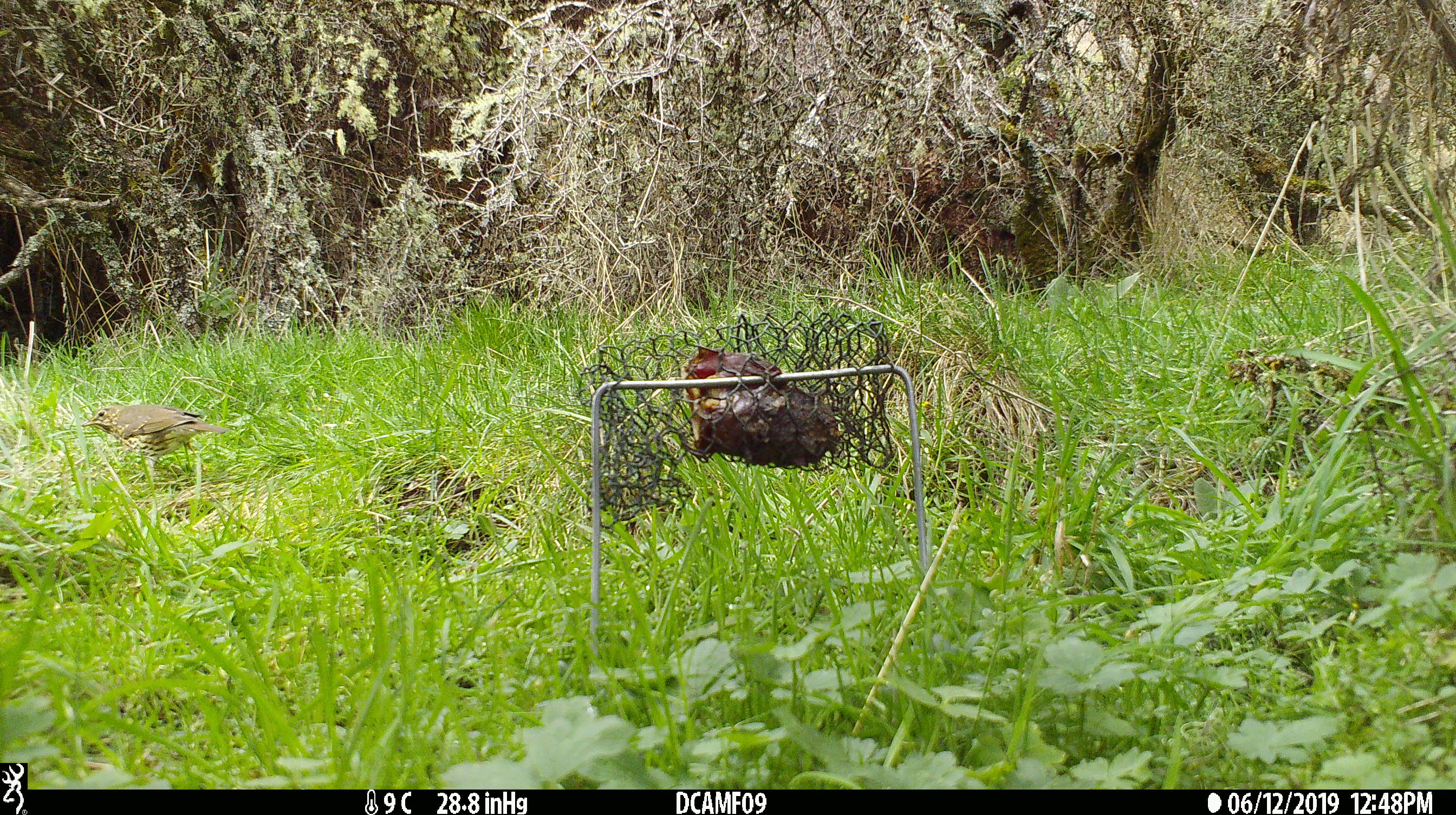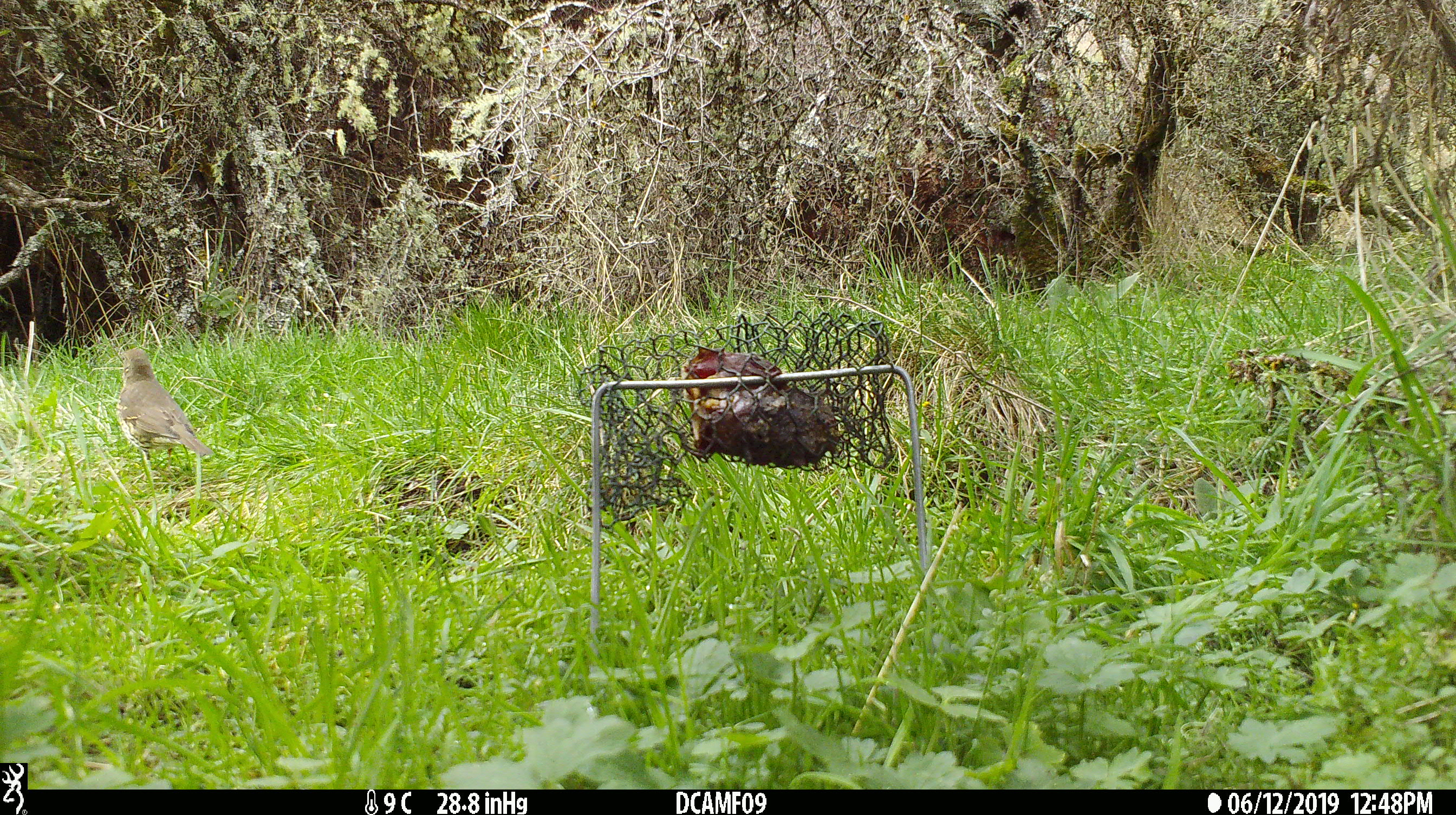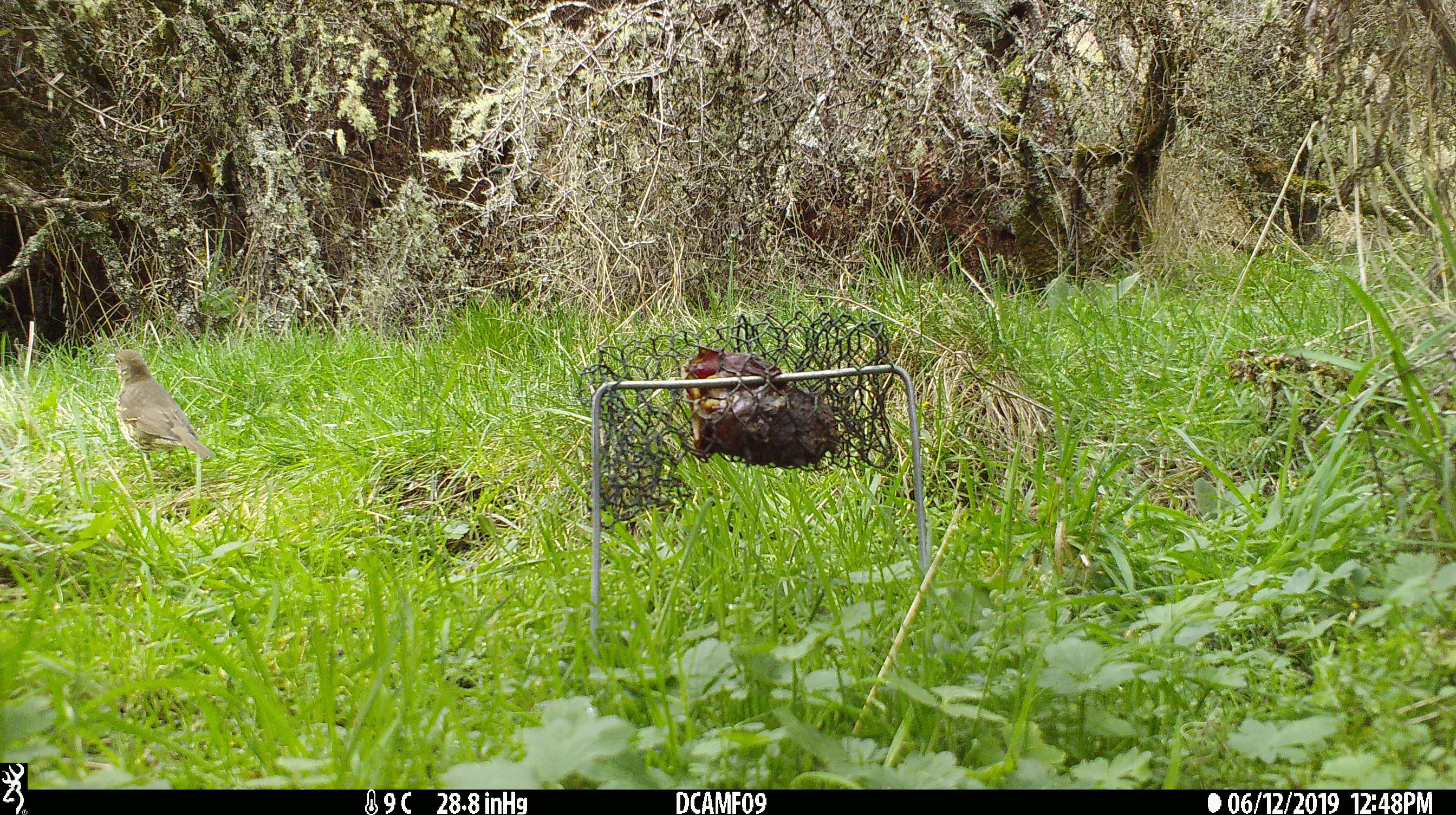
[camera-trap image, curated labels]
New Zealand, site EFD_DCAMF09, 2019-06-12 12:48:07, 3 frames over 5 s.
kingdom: Animalia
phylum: Chordata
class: Aves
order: Passeriformes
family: Turdidae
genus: Turdus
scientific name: Turdus philomelos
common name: song thrush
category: thrush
Thrush (song thrush) (Turdus philomelos).